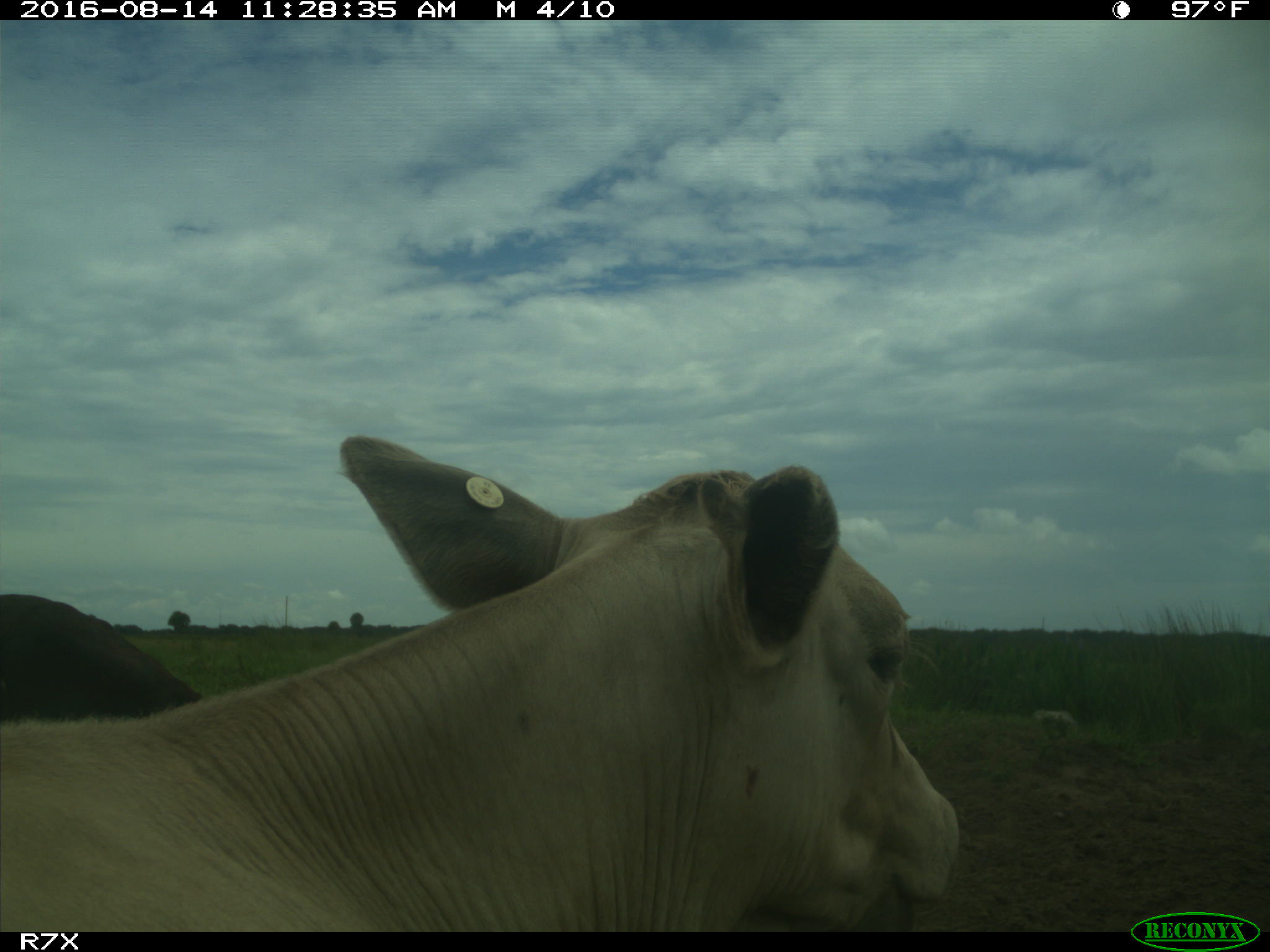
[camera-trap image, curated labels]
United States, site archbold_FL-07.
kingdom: Animalia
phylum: Chordata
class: Mammalia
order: Artiodactyla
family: Bovidae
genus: Bos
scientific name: Bos taurus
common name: domestic cow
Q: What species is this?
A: Bos taurus (domestic cow).